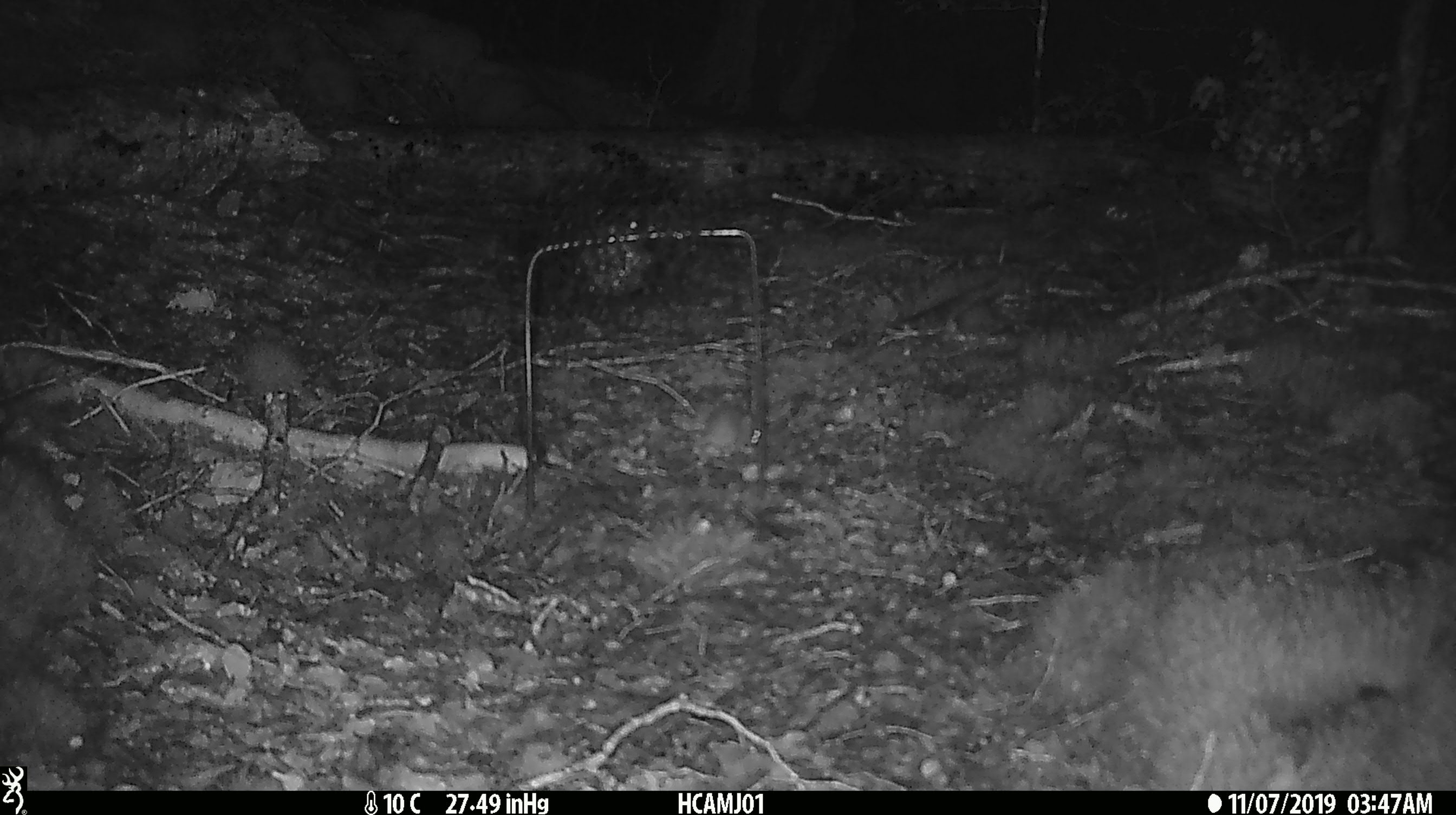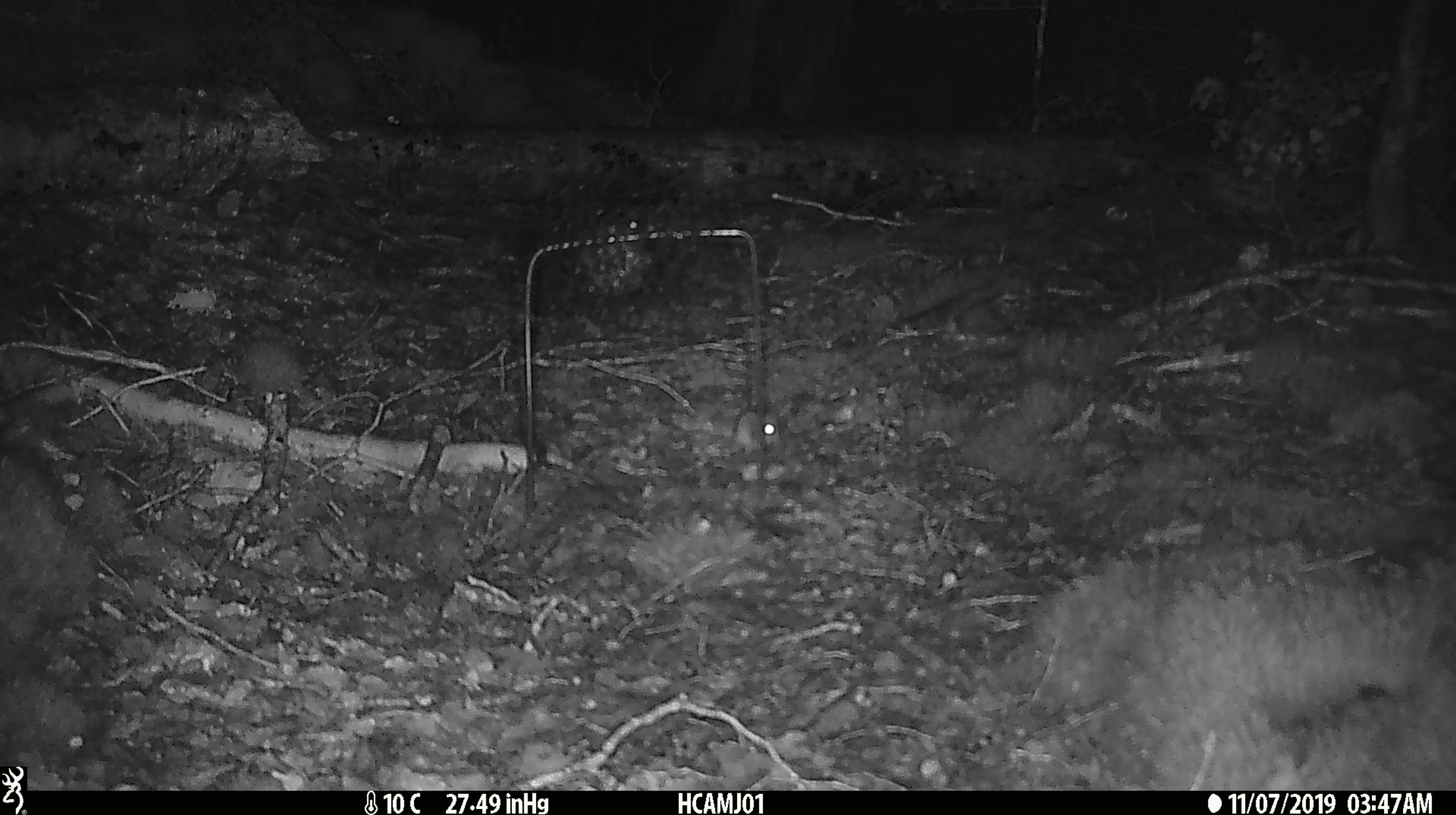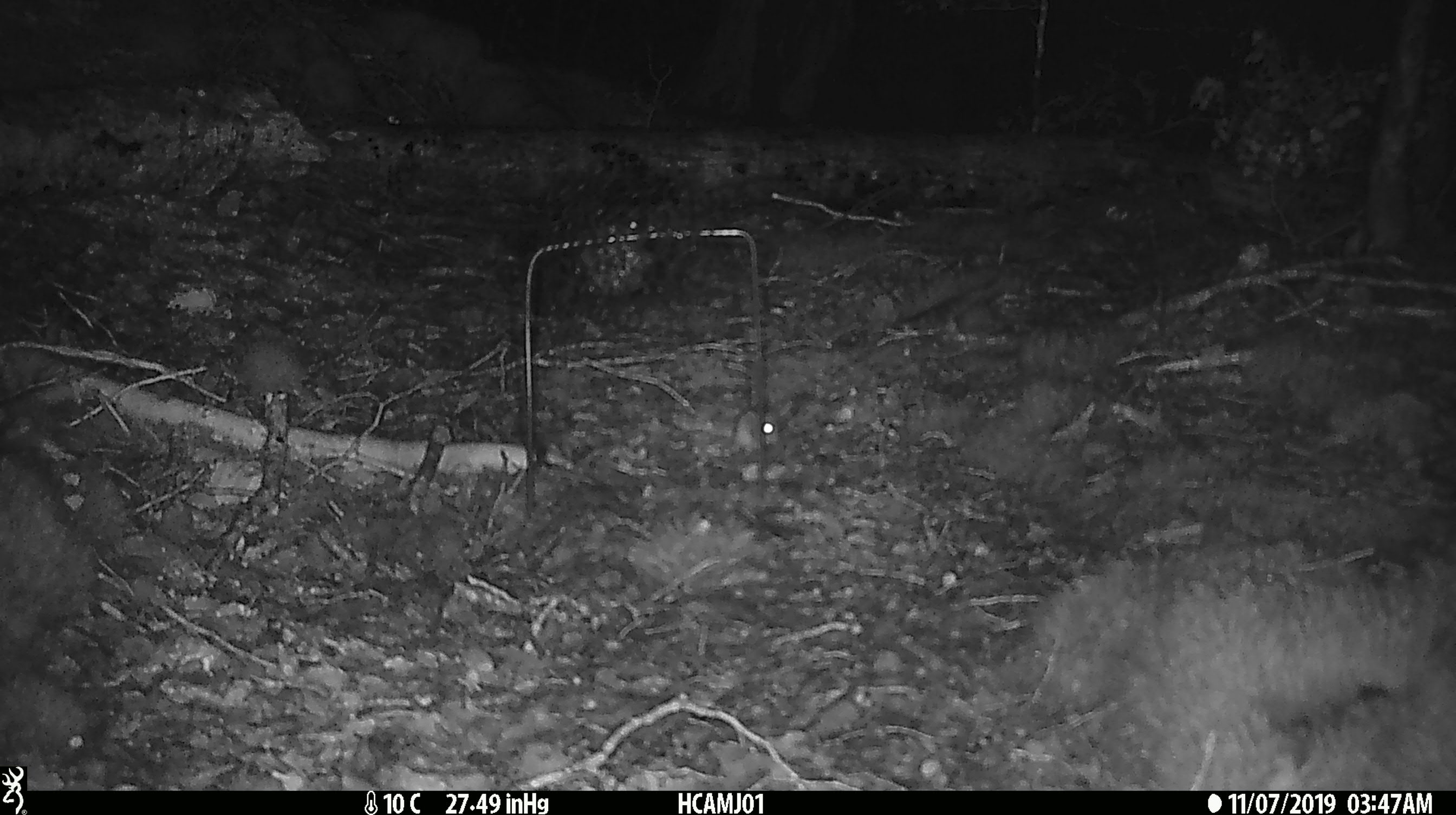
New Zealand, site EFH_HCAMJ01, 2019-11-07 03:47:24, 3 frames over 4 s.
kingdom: Animalia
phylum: Chordata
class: Mammalia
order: Rodentia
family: Muridae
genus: Mus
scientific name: Mus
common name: mouse